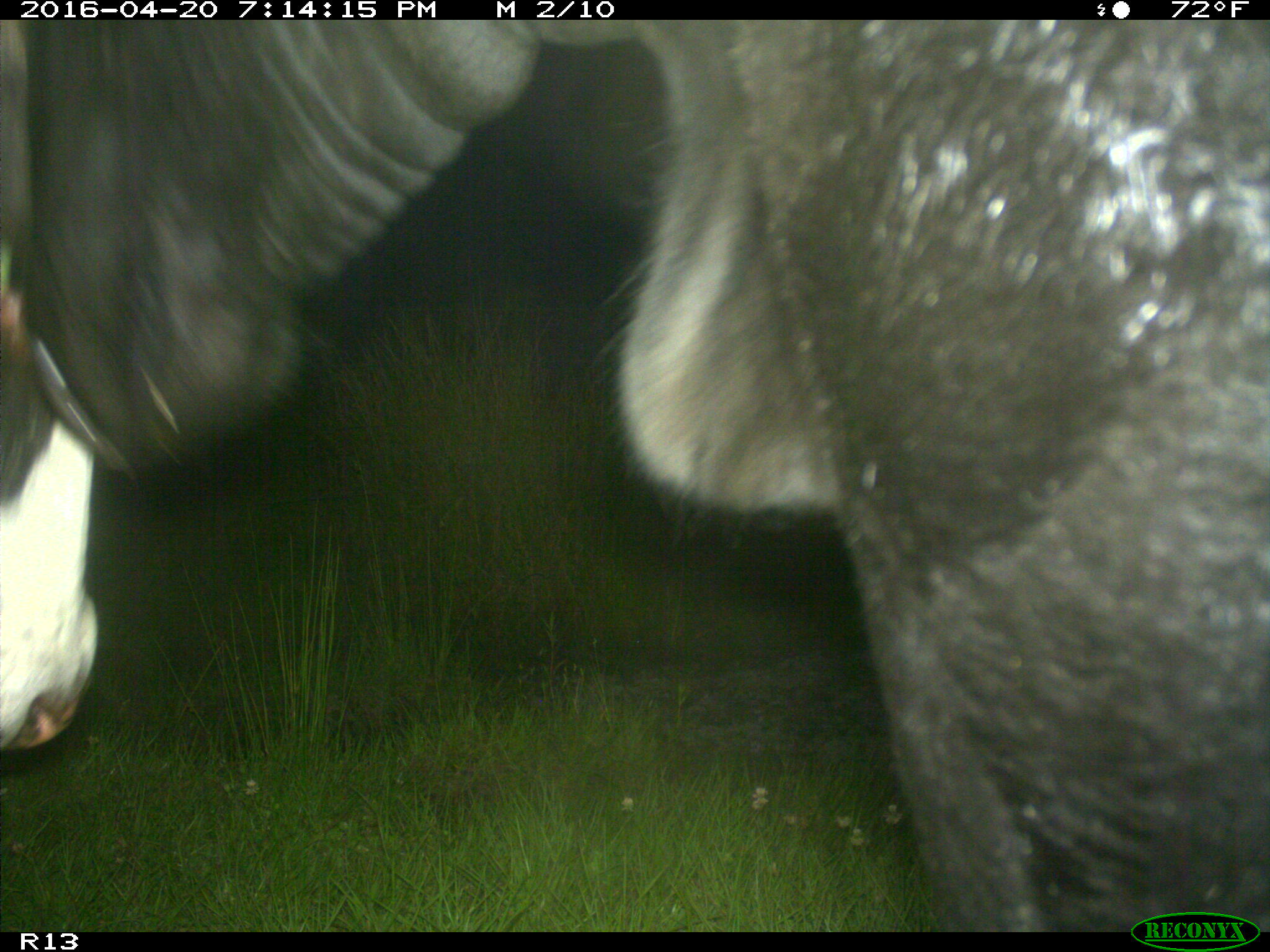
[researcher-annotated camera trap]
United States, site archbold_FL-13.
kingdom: Animalia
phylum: Chordata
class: Mammalia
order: Artiodactyla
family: Bovidae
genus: Bos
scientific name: Bos taurus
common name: domestic cow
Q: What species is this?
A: Bos taurus (domestic cow).